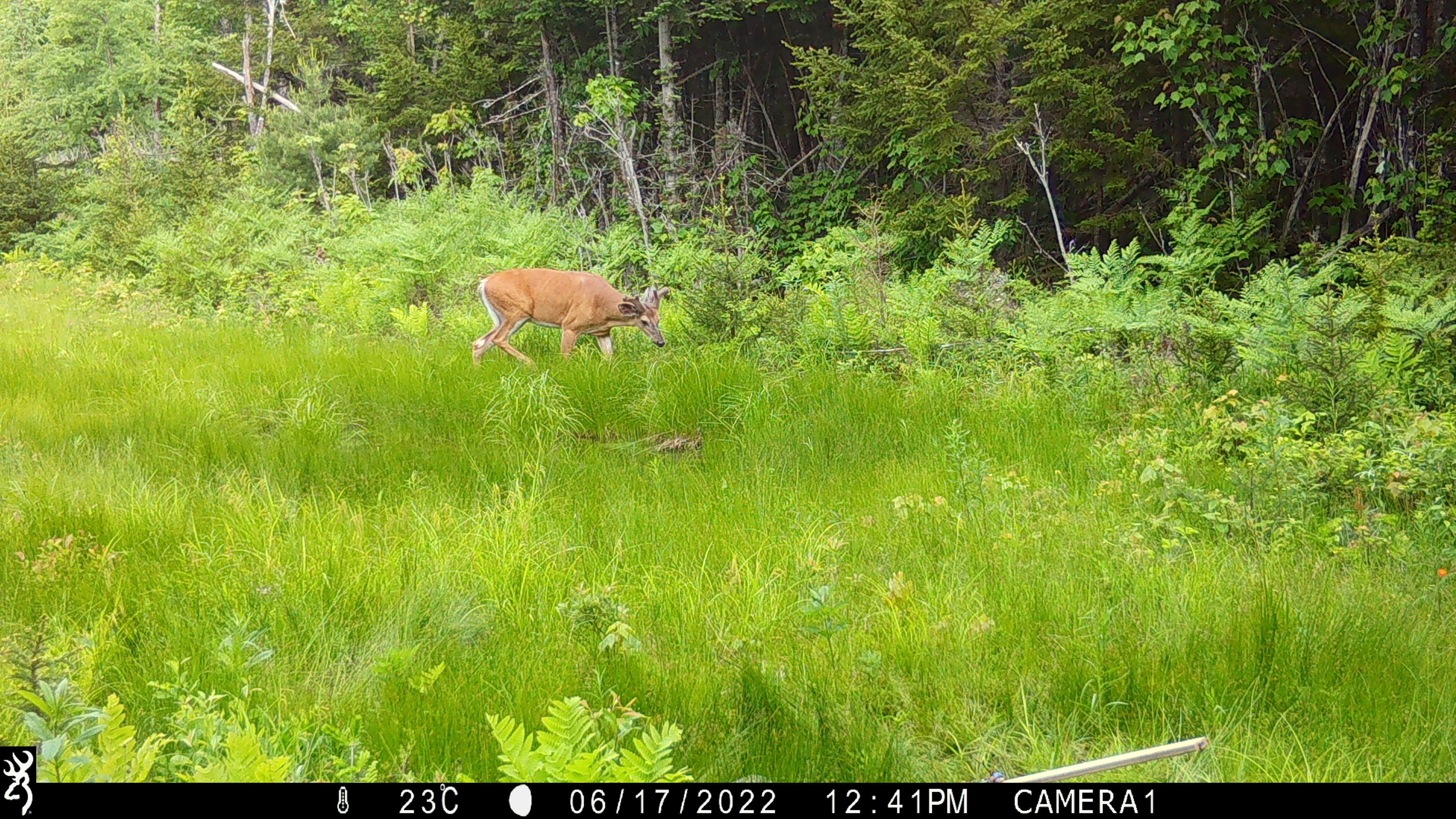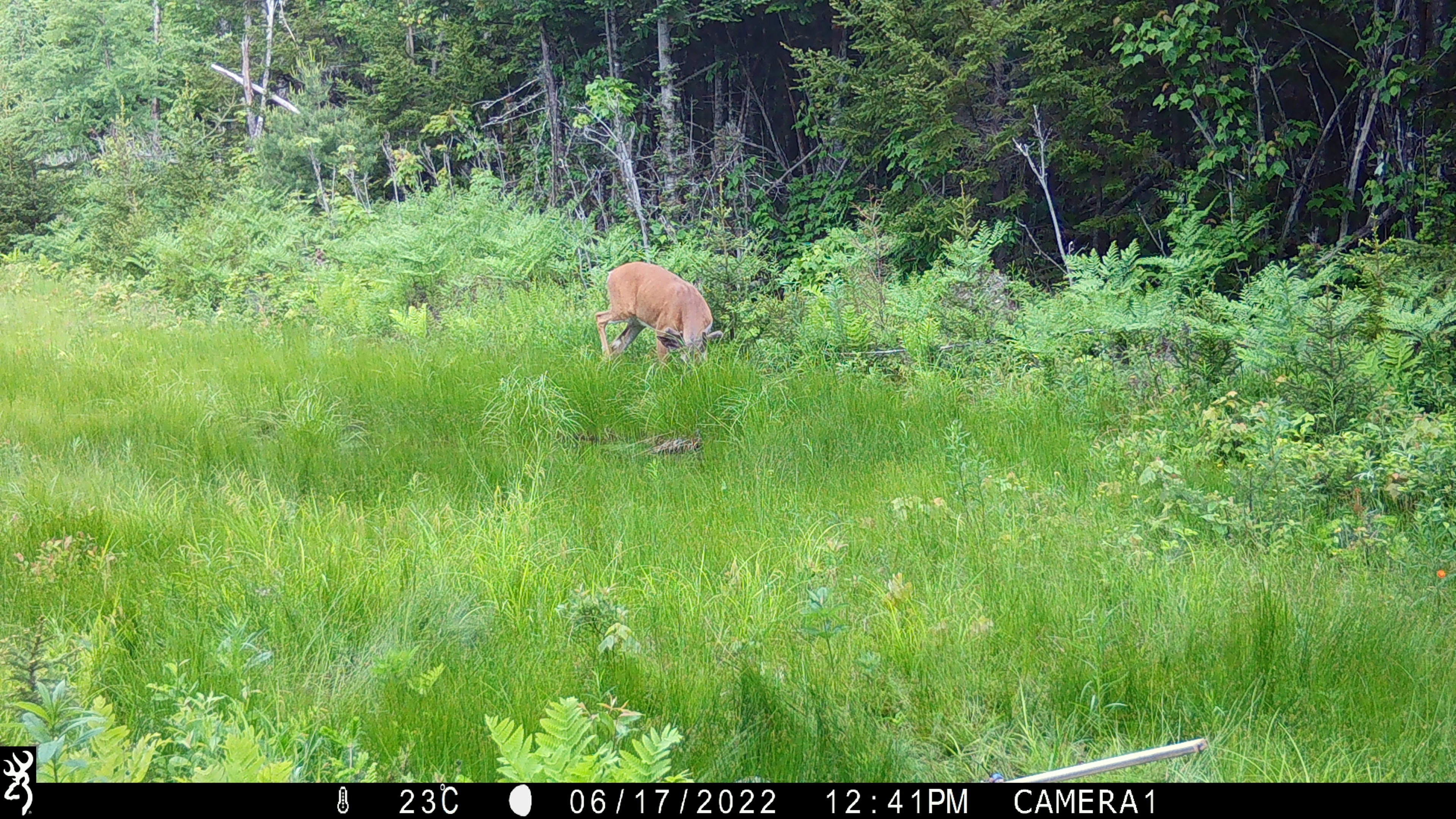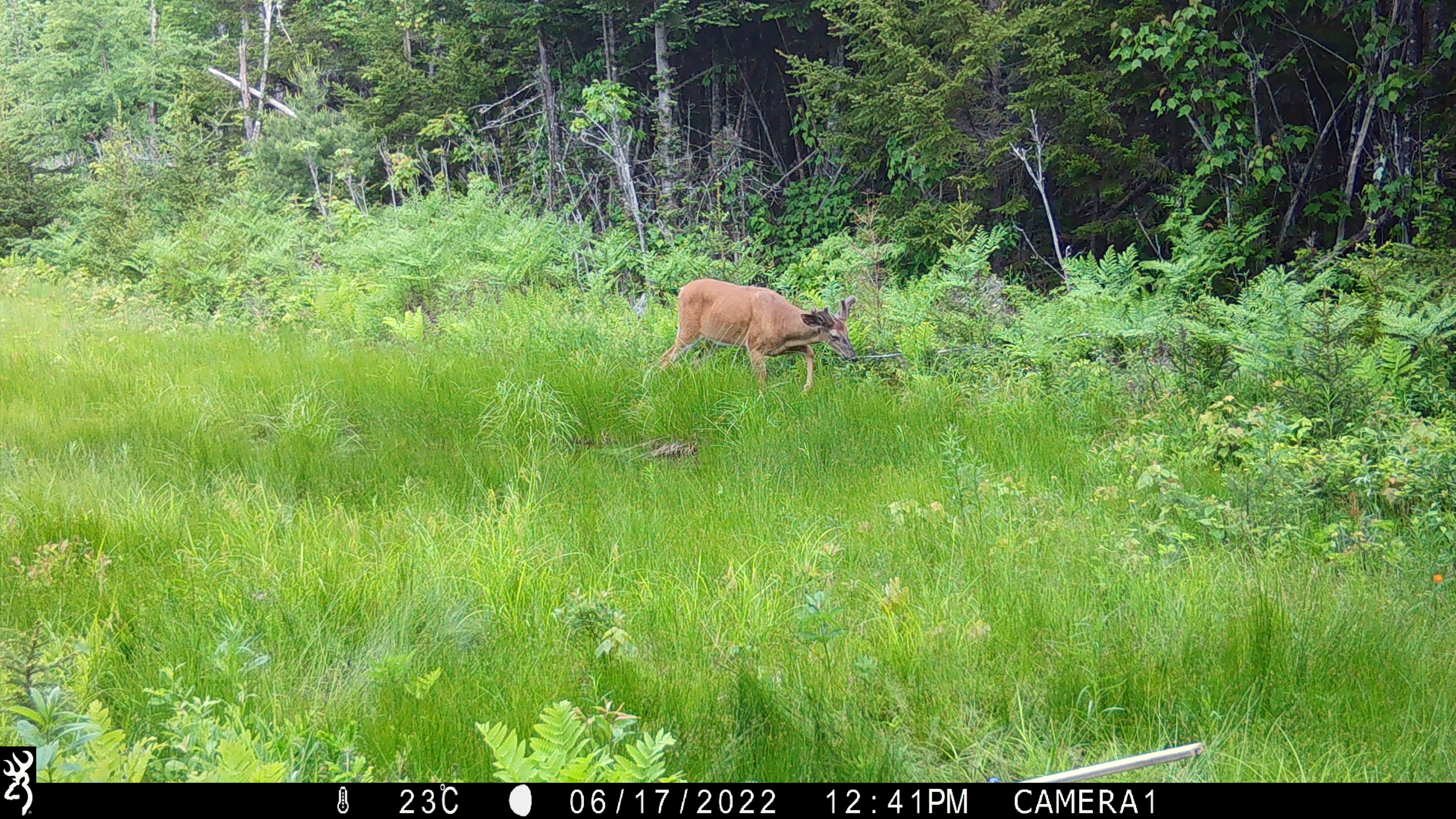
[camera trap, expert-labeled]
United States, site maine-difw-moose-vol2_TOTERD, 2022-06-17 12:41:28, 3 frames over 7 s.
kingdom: Animalia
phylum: Chordata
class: Mammalia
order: Artiodactyla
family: Cervidae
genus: Odocoileus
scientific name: Odocoileus virginianus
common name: white-tailed deer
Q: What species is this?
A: White-tailed deer (Odocoileus virginianus).